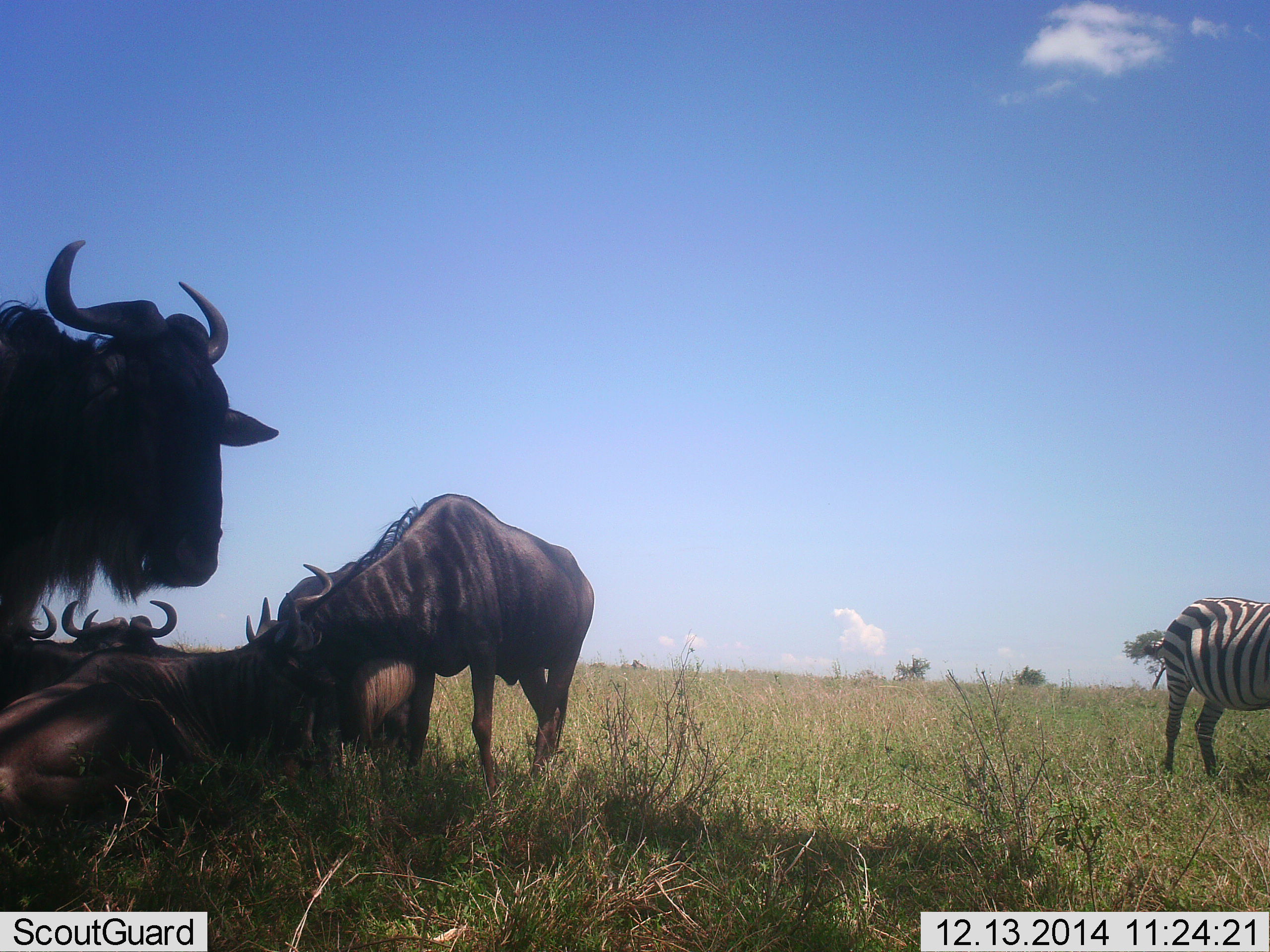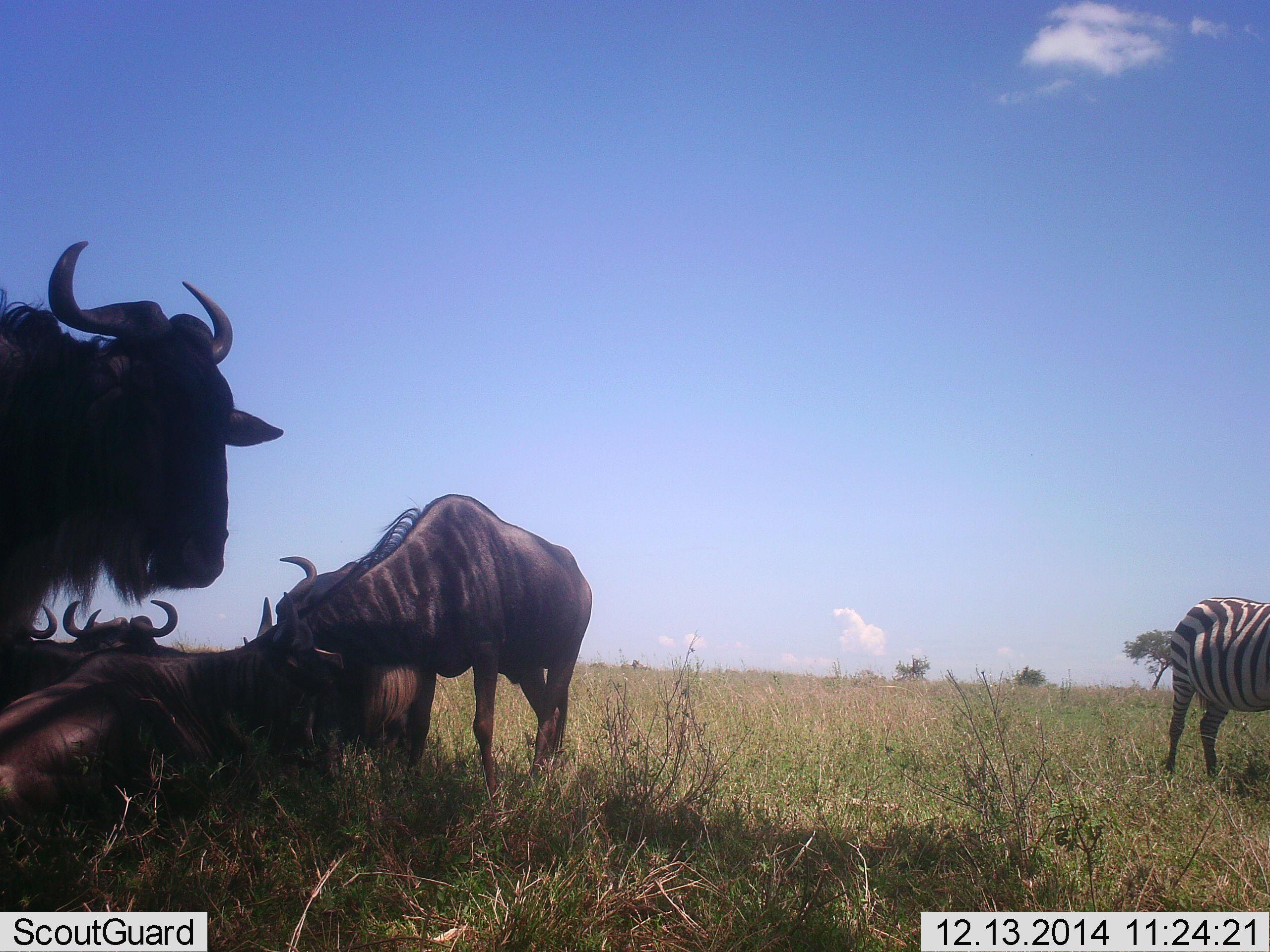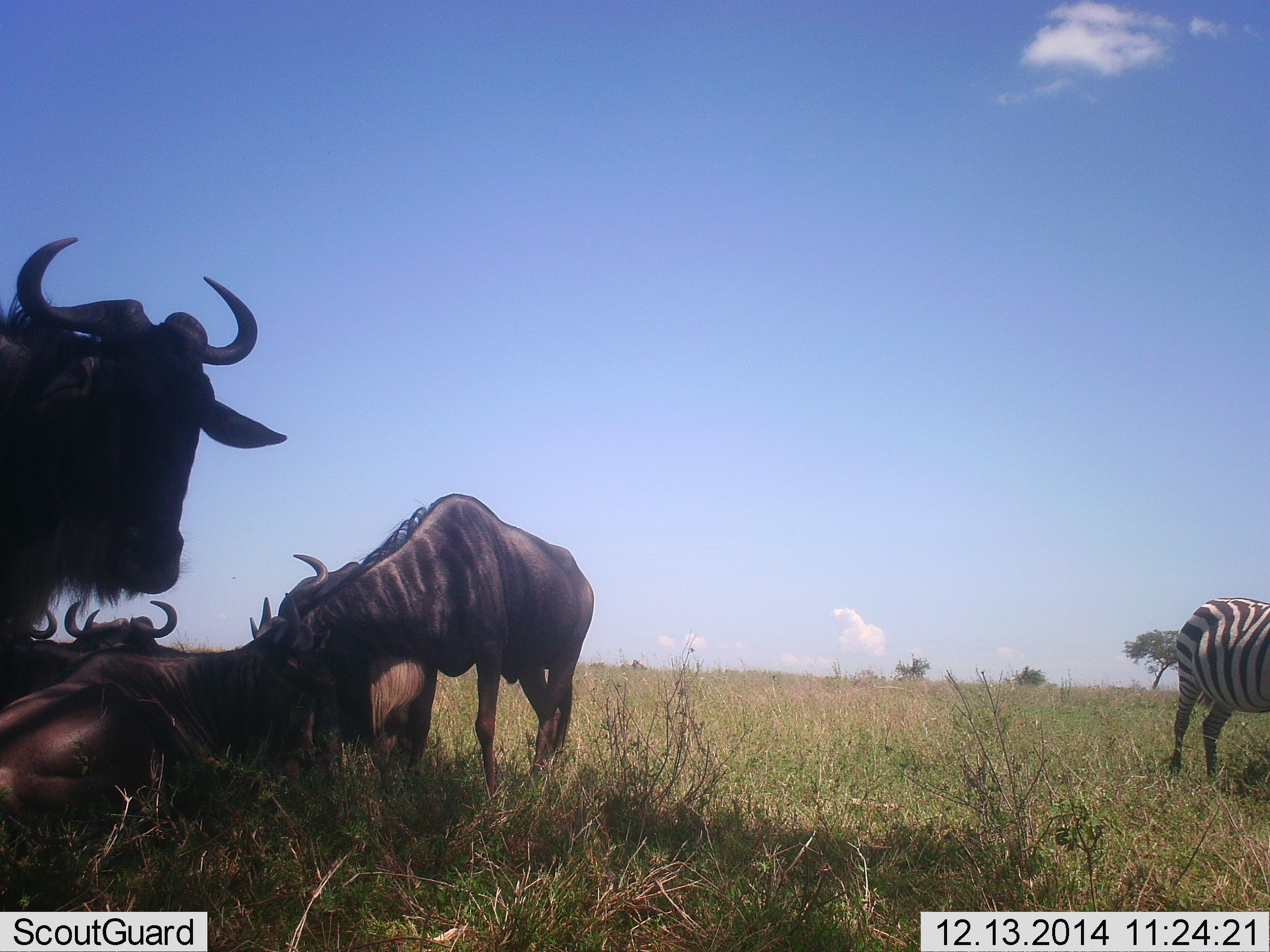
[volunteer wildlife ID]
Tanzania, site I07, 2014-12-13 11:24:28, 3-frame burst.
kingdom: Animalia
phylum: Chordata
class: Mammalia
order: Artiodactyla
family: Bovidae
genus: Connochaetes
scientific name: Connochaetes taurinus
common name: blue wildebeest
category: wildebeest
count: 5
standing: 90%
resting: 100%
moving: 0%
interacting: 20%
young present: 0%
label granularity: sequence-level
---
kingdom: Animalia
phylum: Chordata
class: Mammalia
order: Perissodactyla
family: Equidae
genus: Equus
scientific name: Equus quagga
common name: plains zebra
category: zebra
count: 1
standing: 70%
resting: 0%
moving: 10%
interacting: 0%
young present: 0%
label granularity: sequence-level